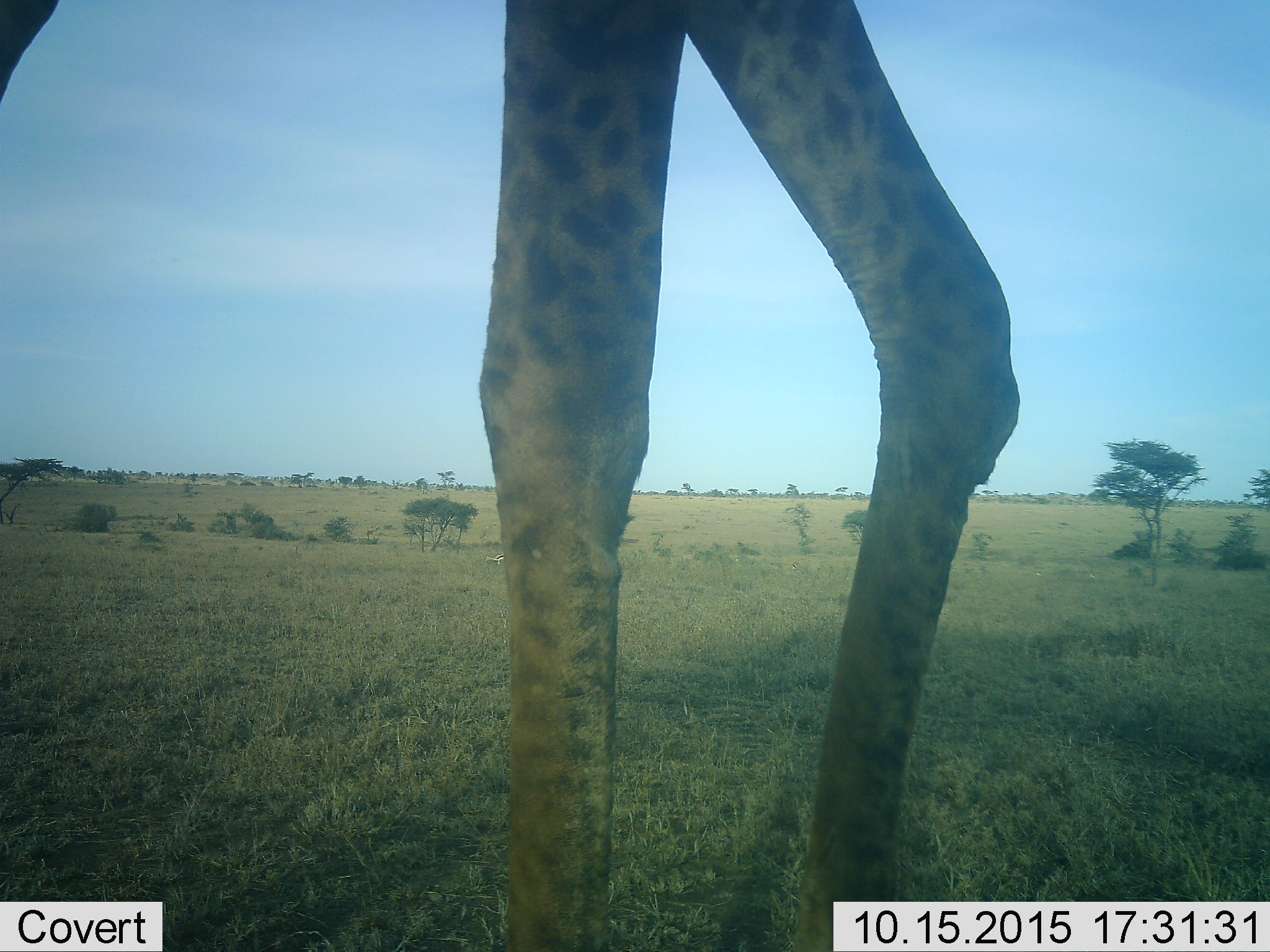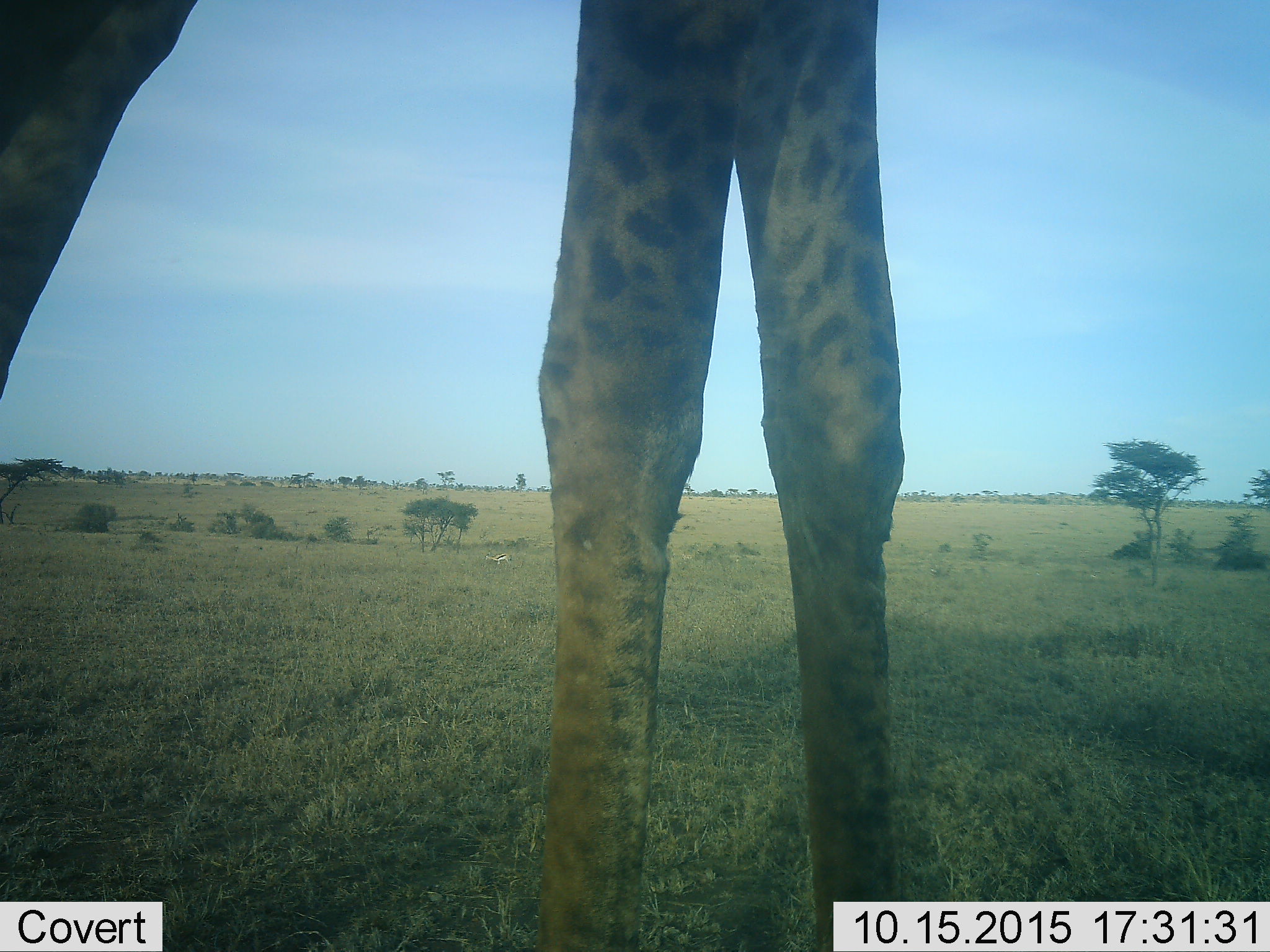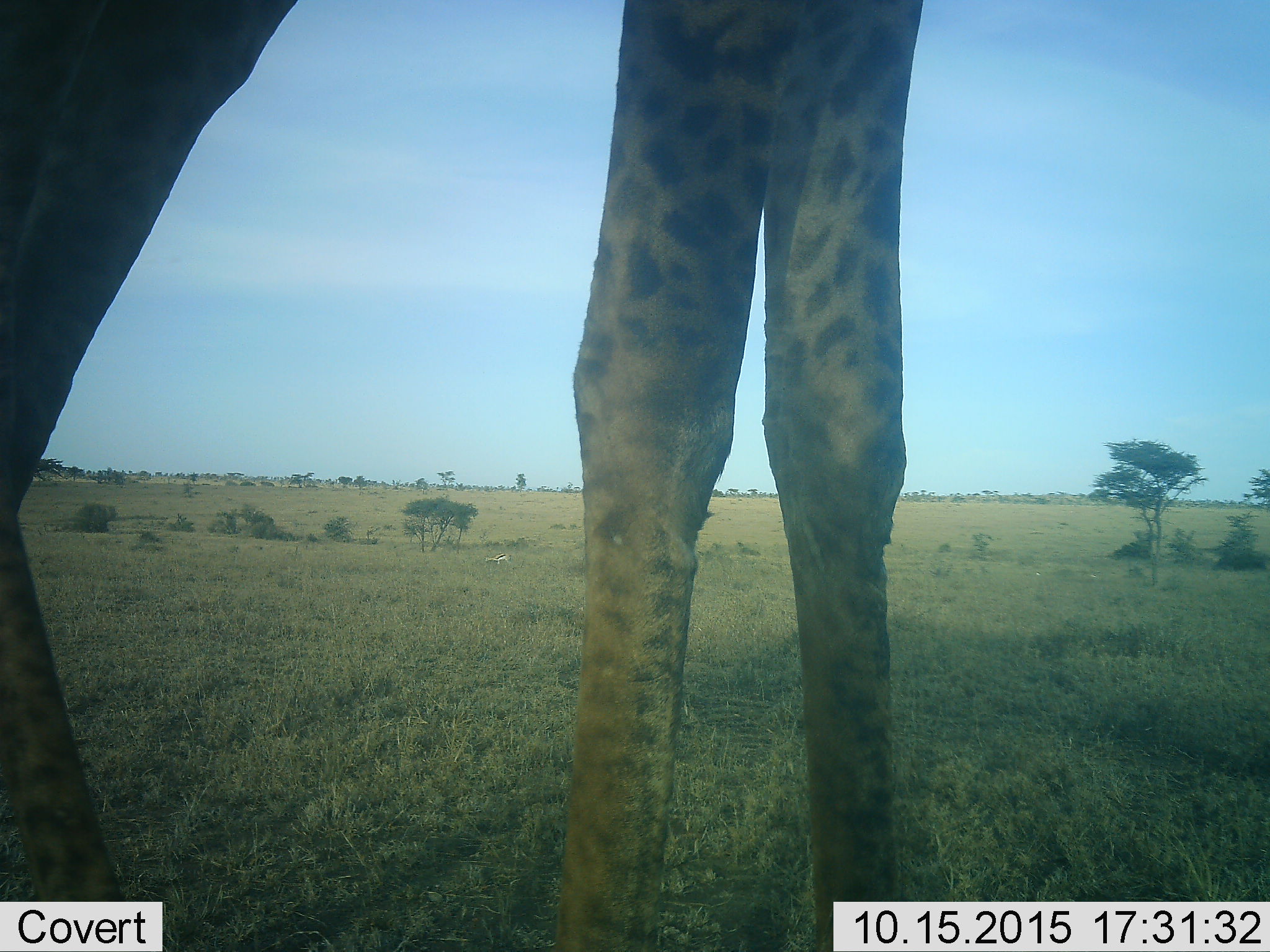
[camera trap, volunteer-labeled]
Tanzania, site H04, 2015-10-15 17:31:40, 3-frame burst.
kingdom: Animalia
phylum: Chordata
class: Mammalia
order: Artiodactyla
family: Giraffidae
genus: Giraffa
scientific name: Giraffa camelopardalis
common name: giraffe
Giraffe (Giraffa camelopardalis), count 1. Behavior (volunteer vote fractions): standing 56%, resting 0%, moving 56%, interacting 0%. Young present (vote fraction): 0%. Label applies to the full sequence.